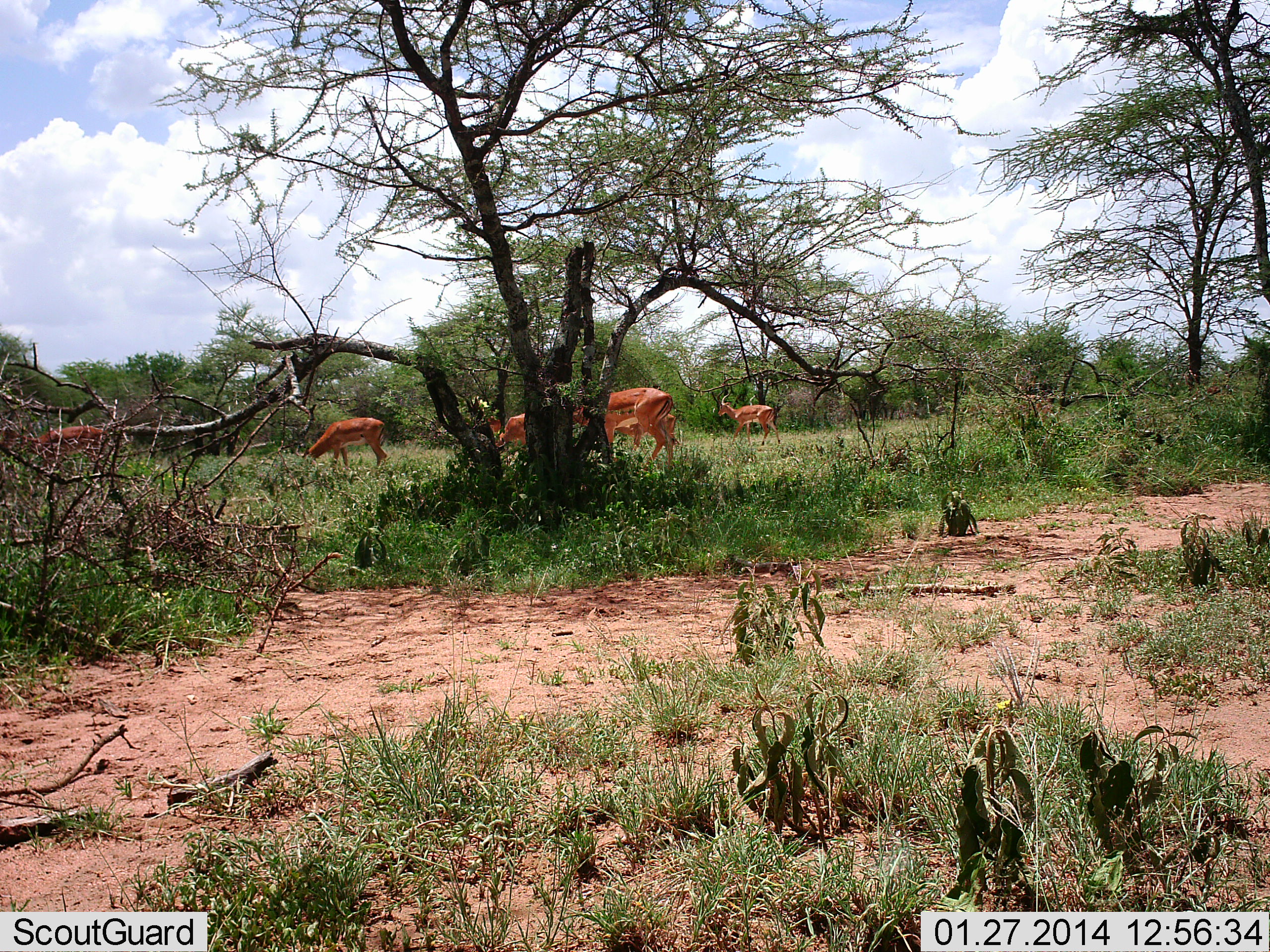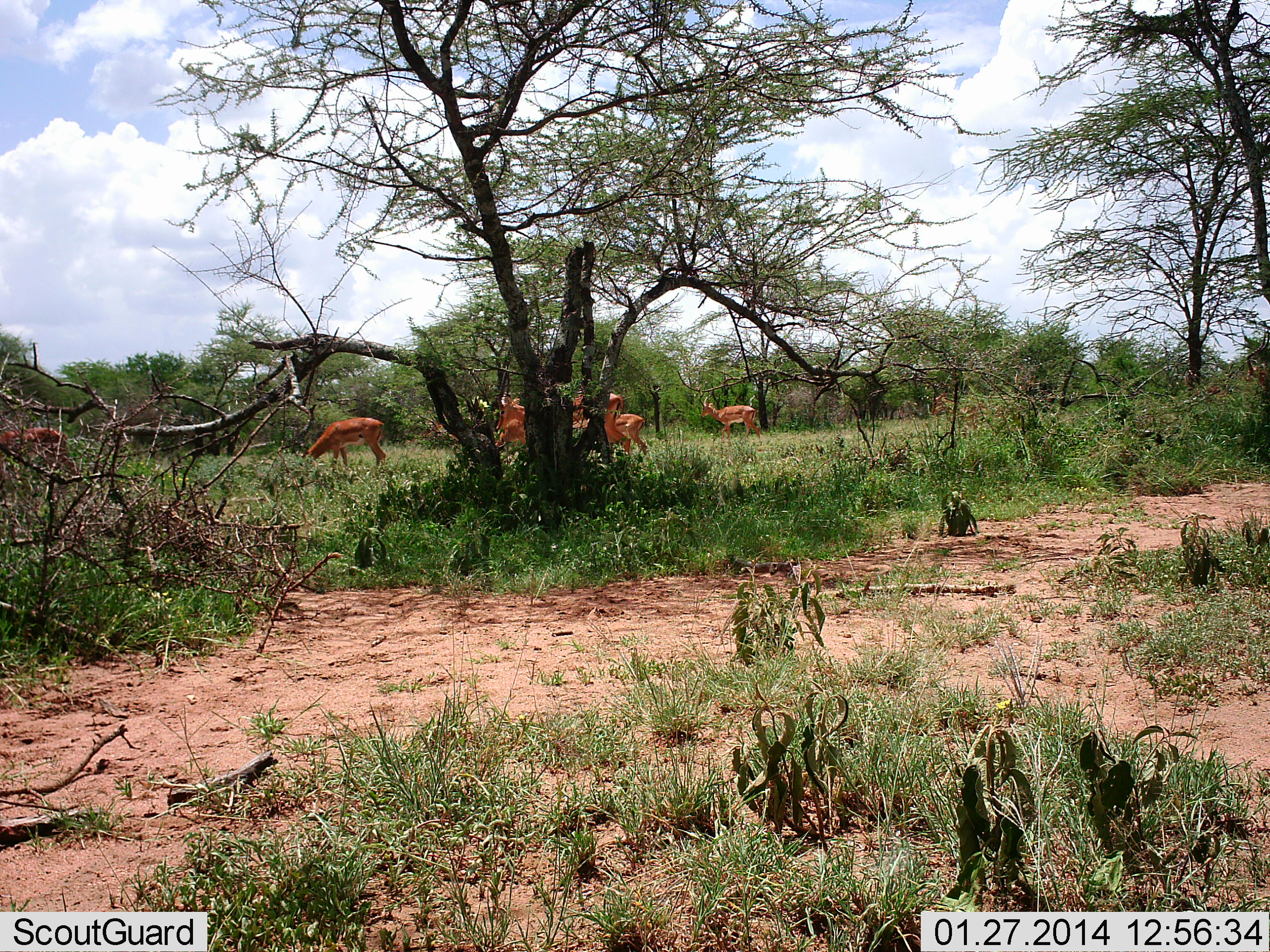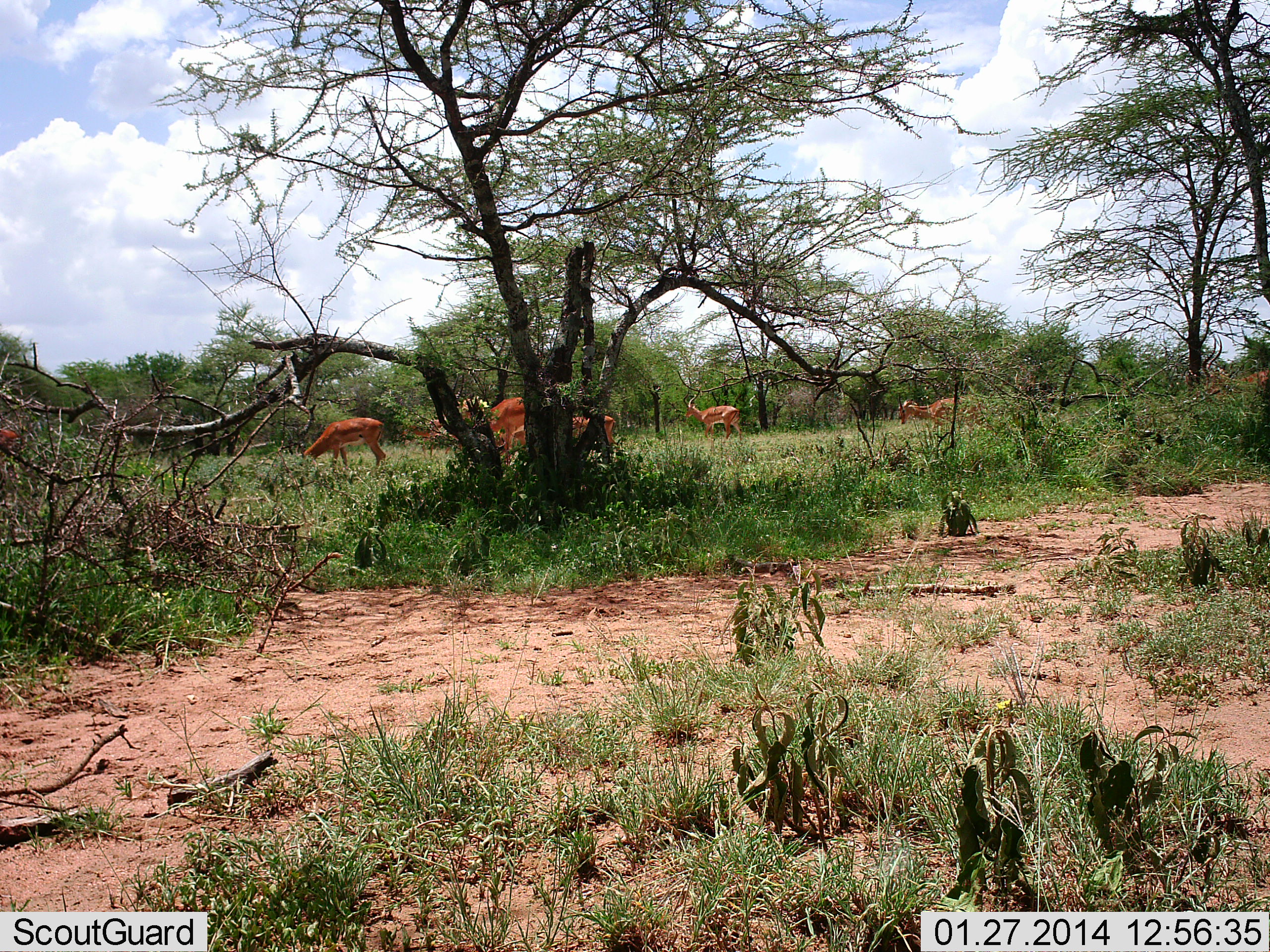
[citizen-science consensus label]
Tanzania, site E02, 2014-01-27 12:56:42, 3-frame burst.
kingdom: Animalia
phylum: Chordata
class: Mammalia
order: Artiodactyla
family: Bovidae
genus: Aepyceros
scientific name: Aepyceros melampus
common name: impala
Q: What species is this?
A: Impala (Aepyceros melampus).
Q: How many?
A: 8.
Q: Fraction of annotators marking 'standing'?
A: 20%.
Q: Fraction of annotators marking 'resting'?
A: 0%.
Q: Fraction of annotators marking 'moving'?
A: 90%.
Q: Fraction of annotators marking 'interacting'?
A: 0%.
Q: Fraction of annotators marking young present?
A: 0%.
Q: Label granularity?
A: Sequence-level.